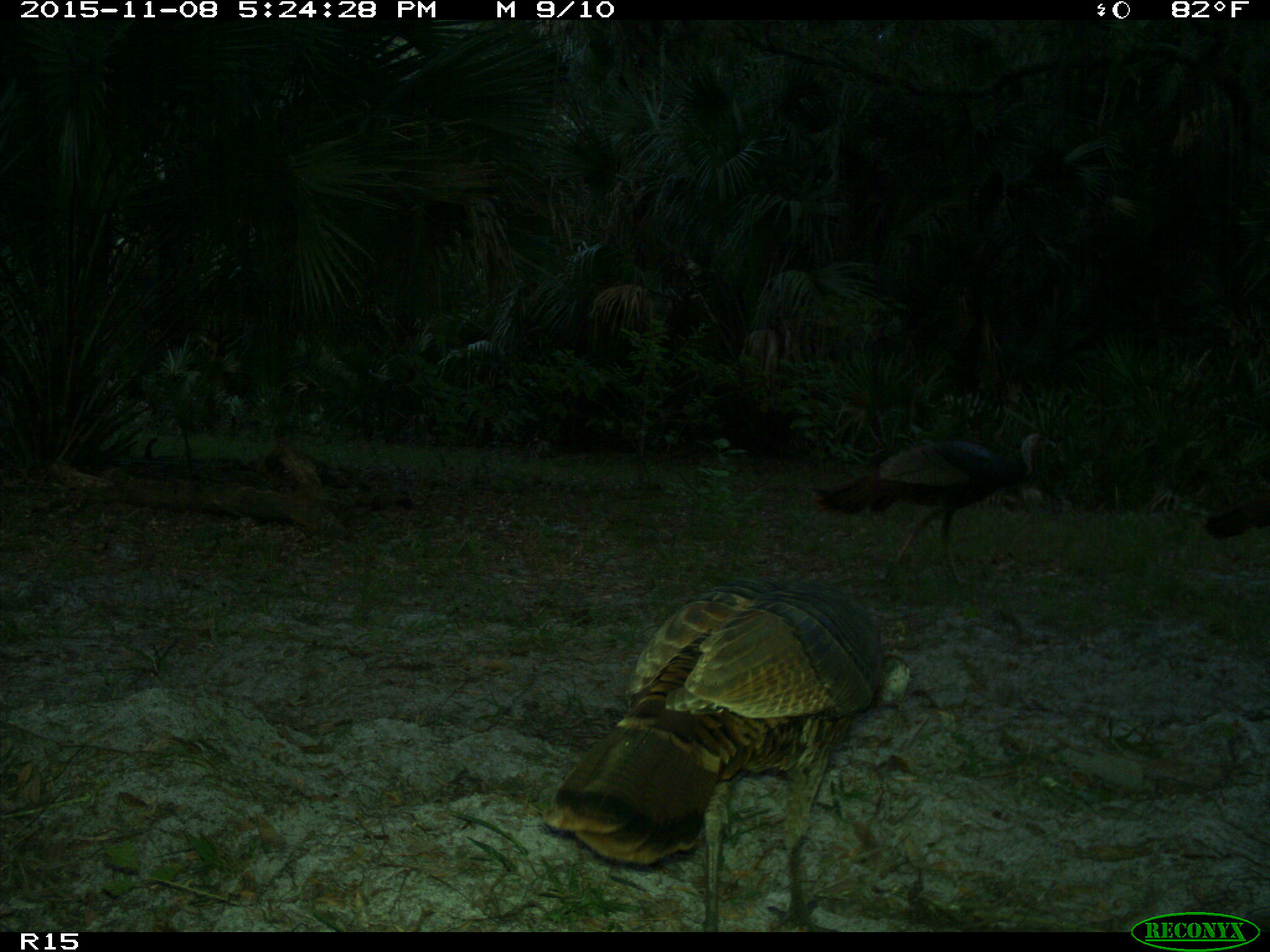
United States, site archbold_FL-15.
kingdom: Animalia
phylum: Chordata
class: Aves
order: Galliformes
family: Phasianidae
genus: Meleagris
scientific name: Meleagris gallopavo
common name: wild turkey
Meleagris gallopavo (wild turkey).